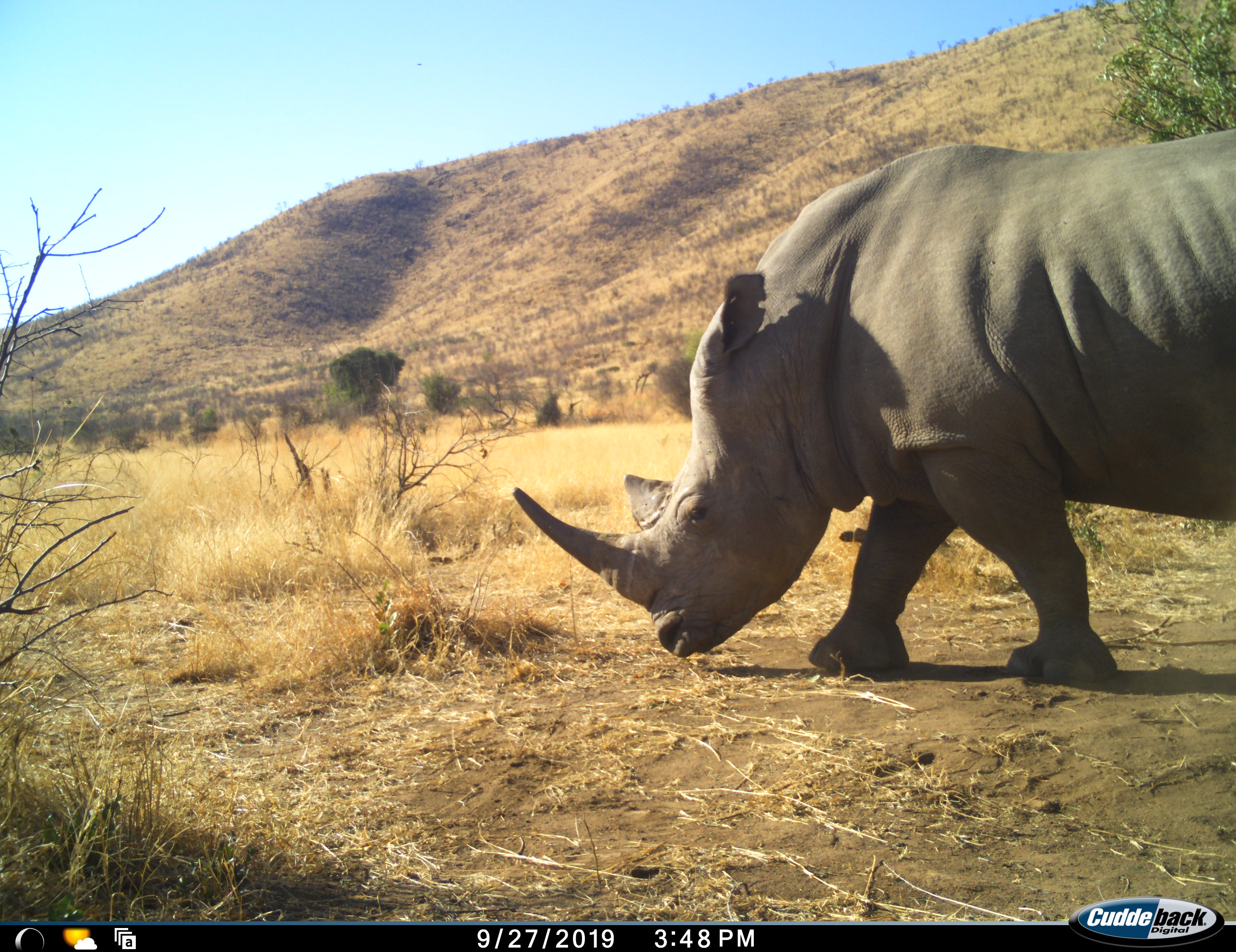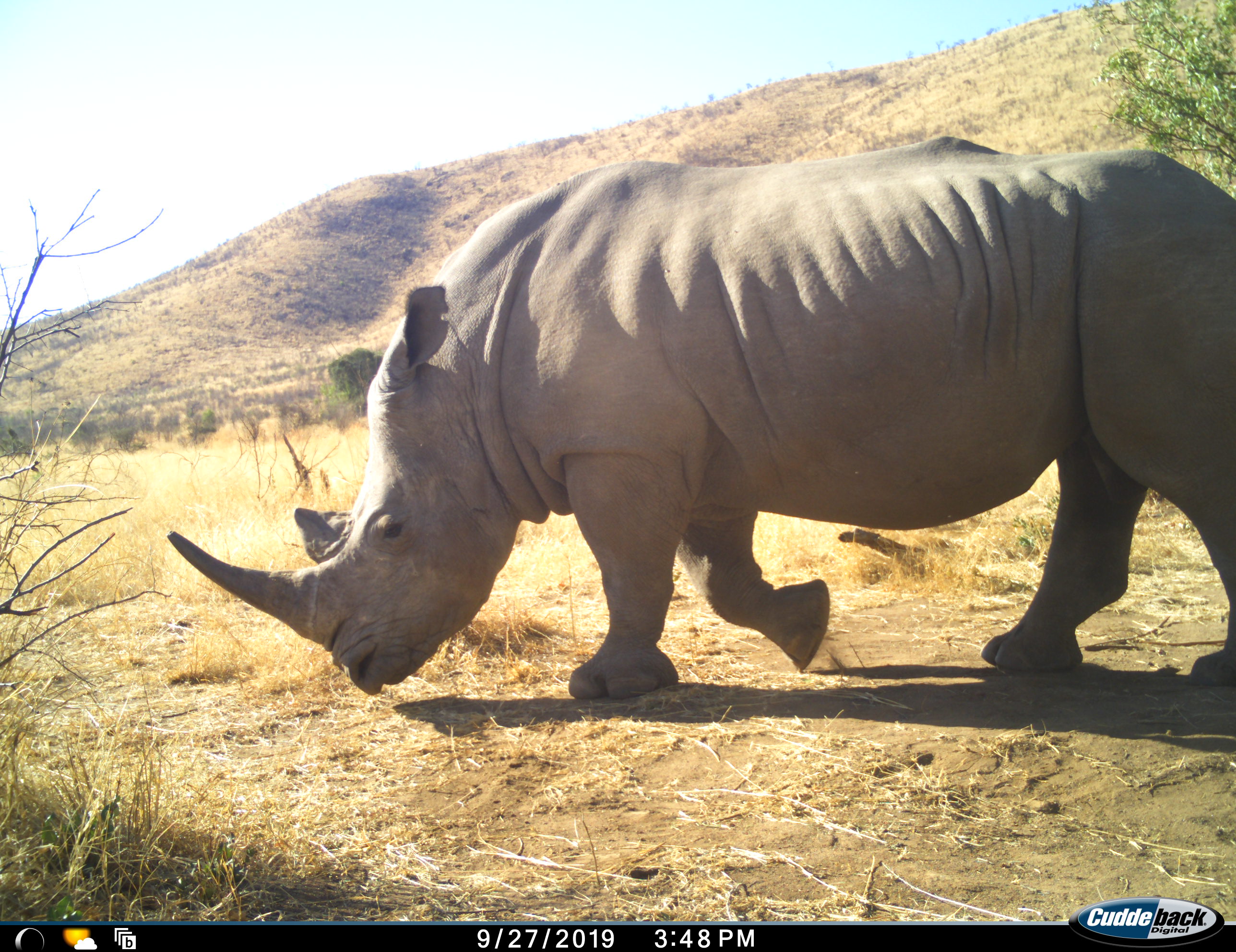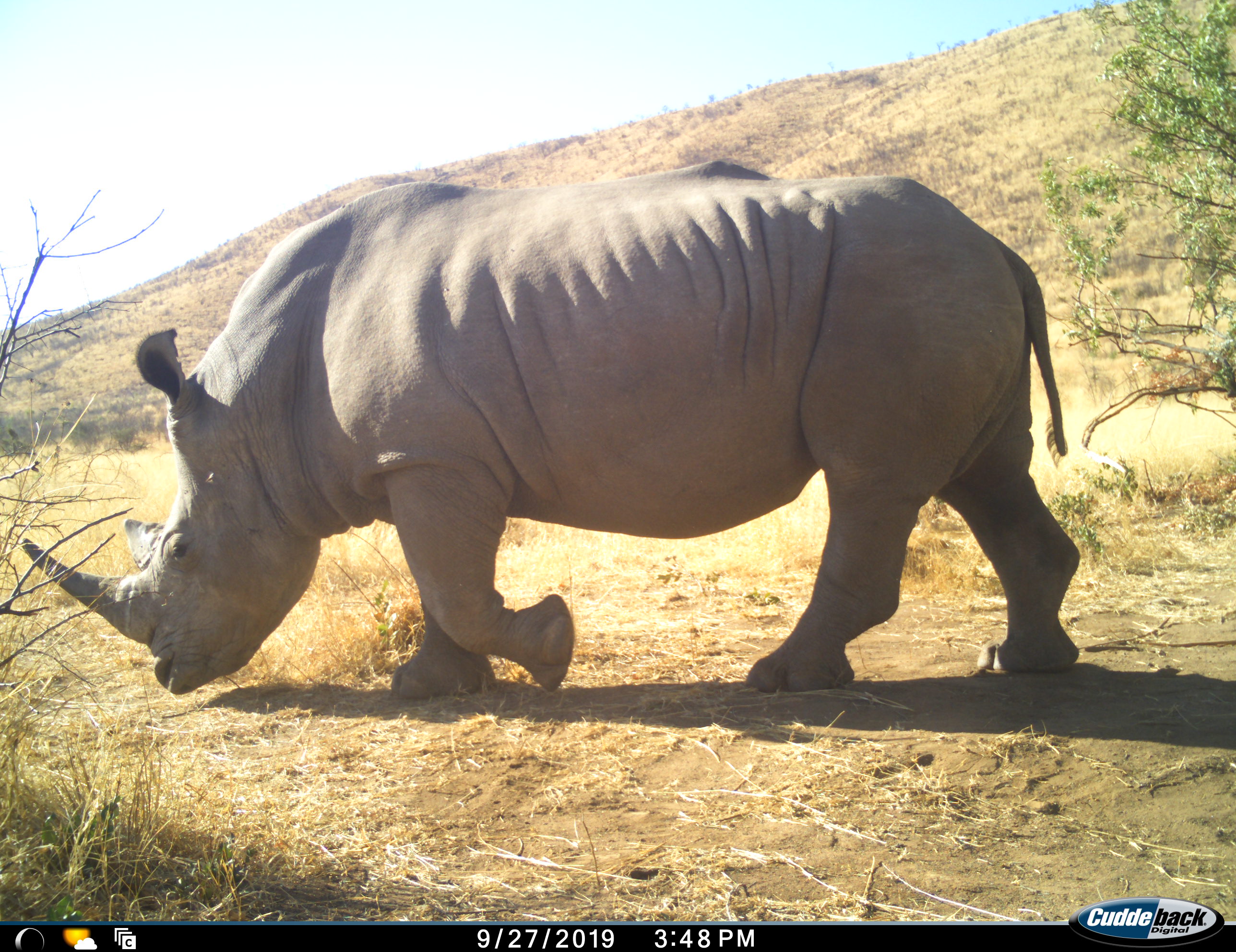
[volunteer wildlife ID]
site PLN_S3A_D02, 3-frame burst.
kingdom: Animalia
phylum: Chordata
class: Mammalia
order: Perissodactyla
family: Rhinocerotidae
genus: Ceratotherium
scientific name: Ceratotherium simum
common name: white rhinoceros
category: rhinoceroswhite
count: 1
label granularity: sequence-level